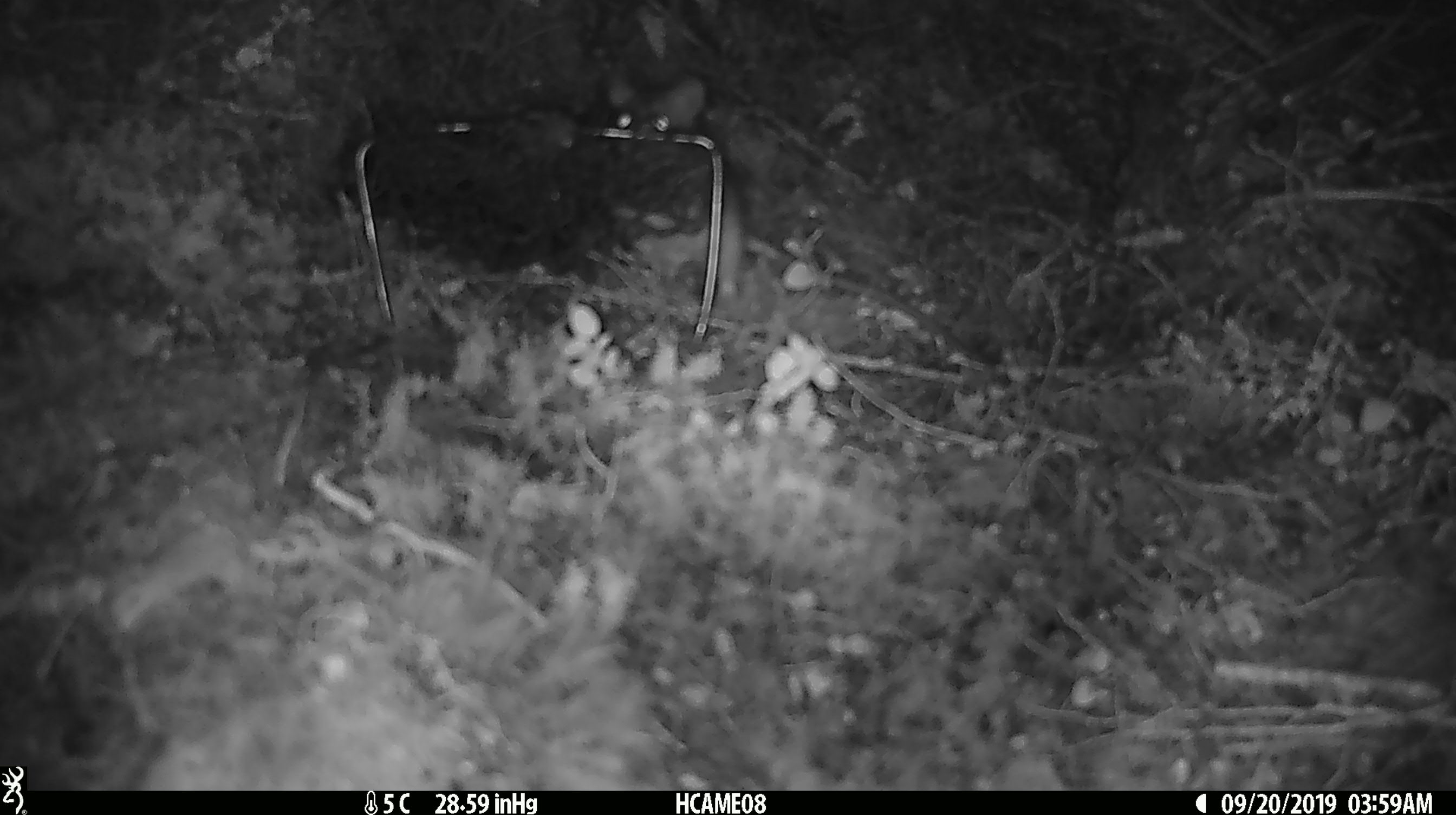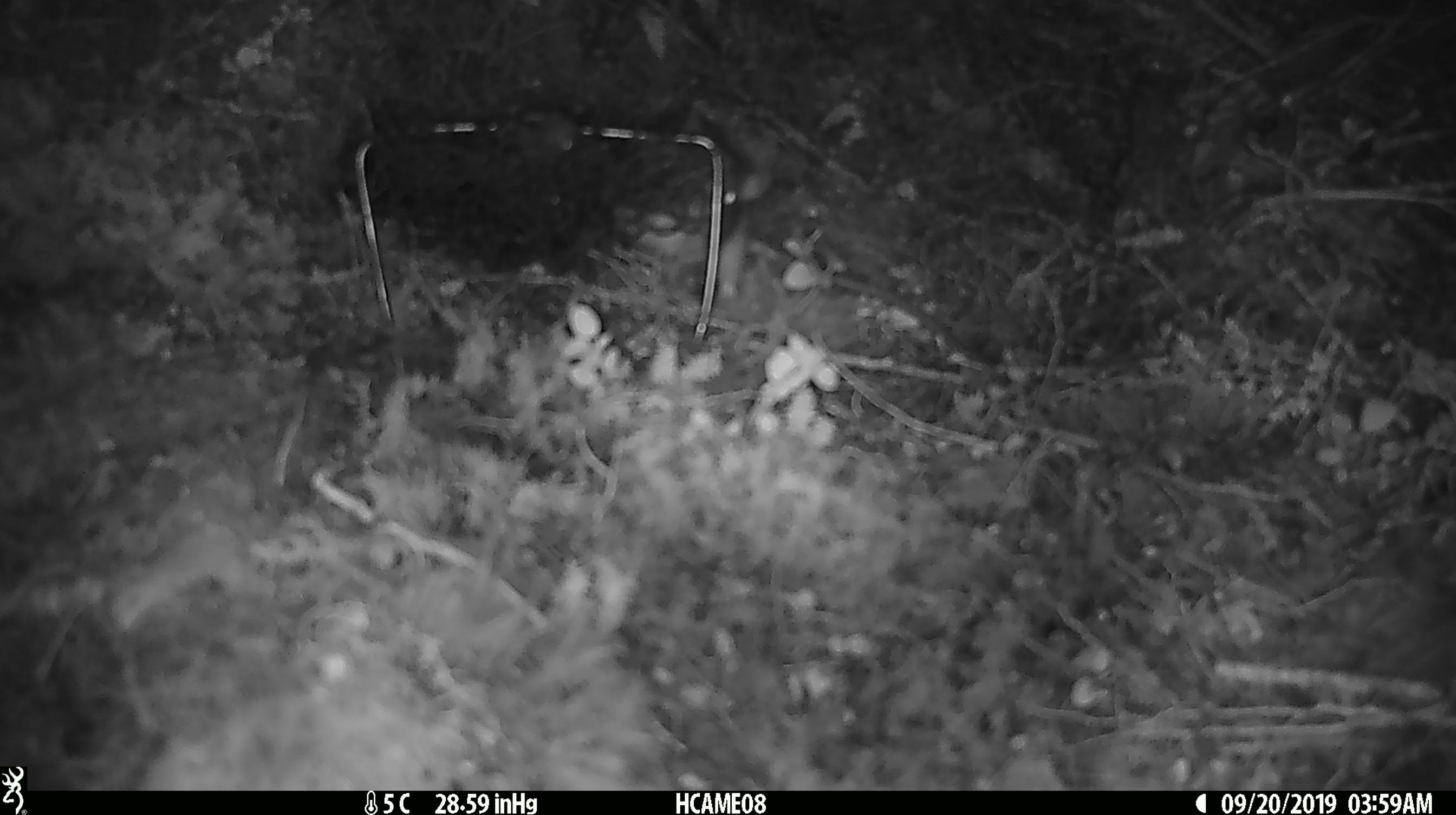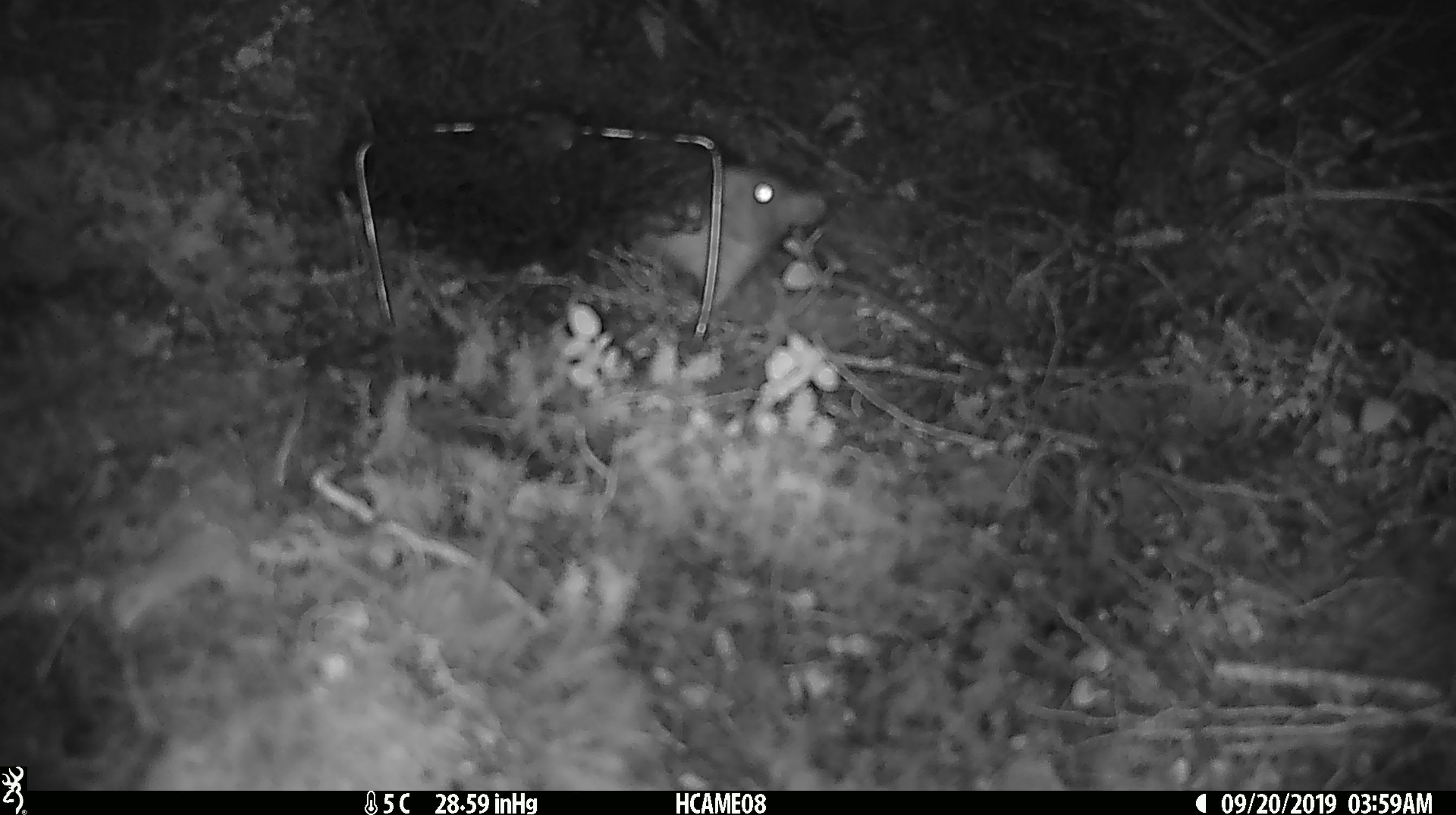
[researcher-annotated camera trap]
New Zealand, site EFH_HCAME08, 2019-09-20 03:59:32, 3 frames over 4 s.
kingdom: Animalia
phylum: Chordata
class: Mammalia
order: Rodentia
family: Muridae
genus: Rattus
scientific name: Rattus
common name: rat